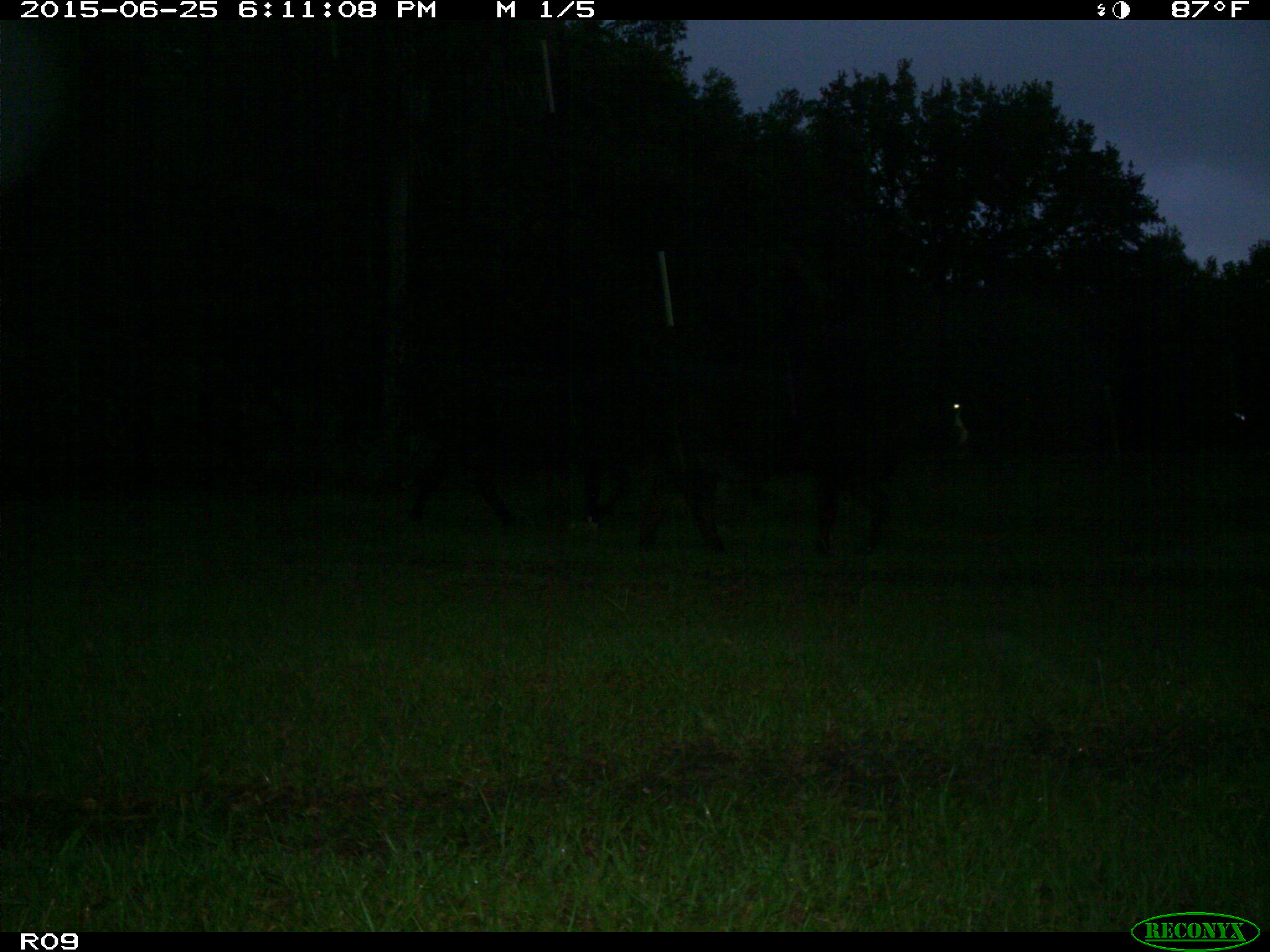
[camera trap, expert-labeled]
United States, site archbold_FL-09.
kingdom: Animalia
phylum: Chordata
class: Mammalia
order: Artiodactyla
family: Bovidae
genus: Bos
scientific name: Bos taurus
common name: domestic cow